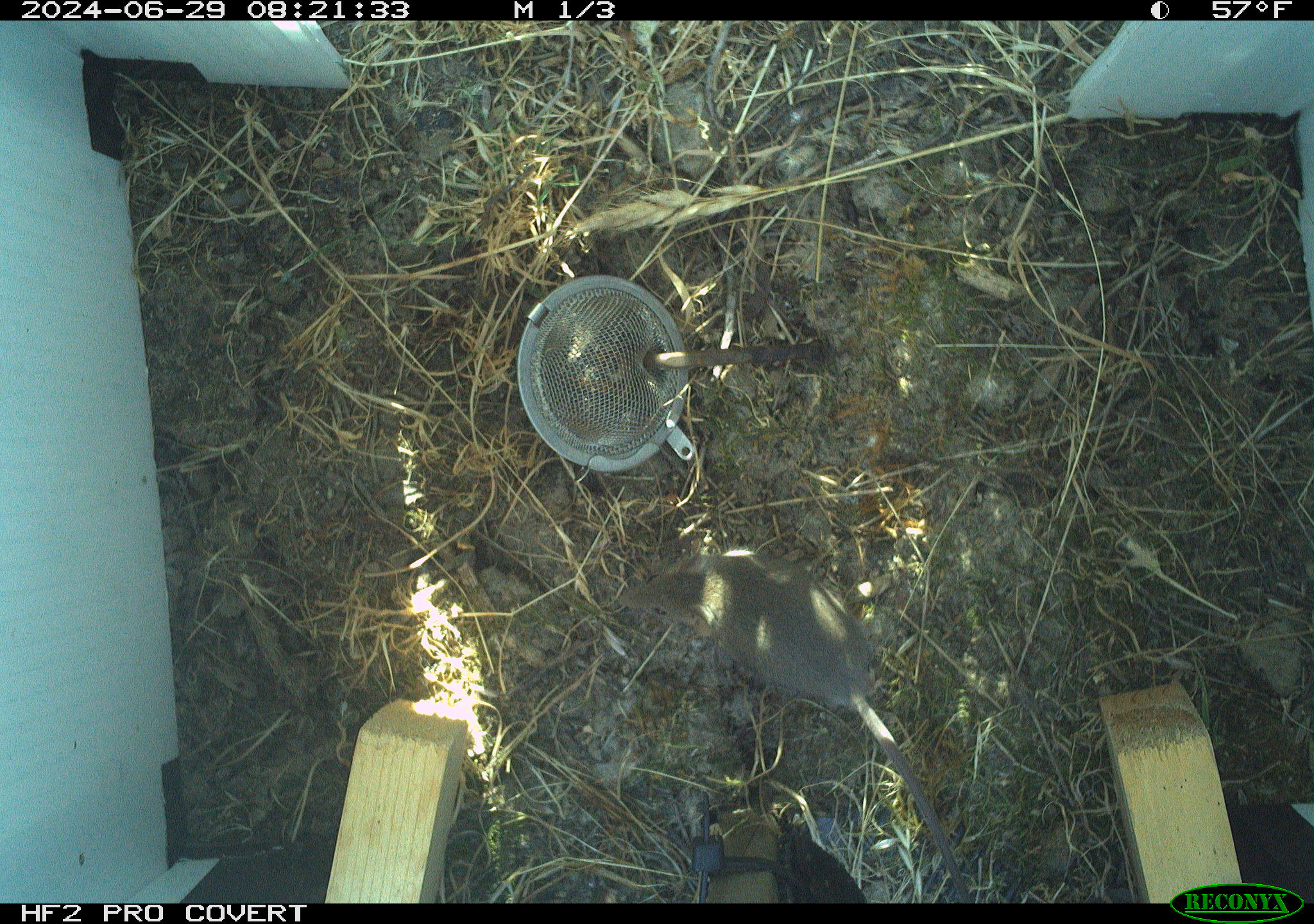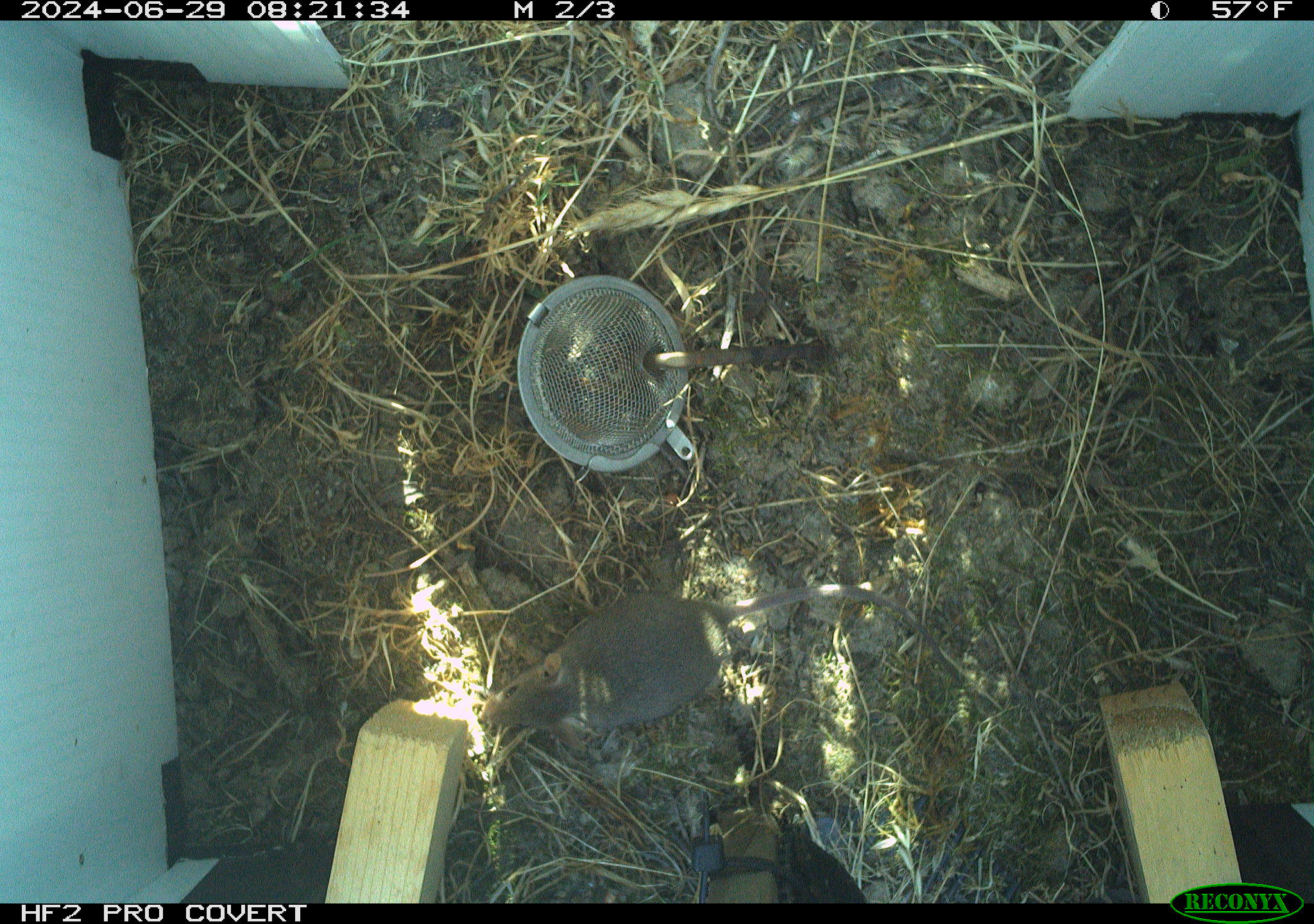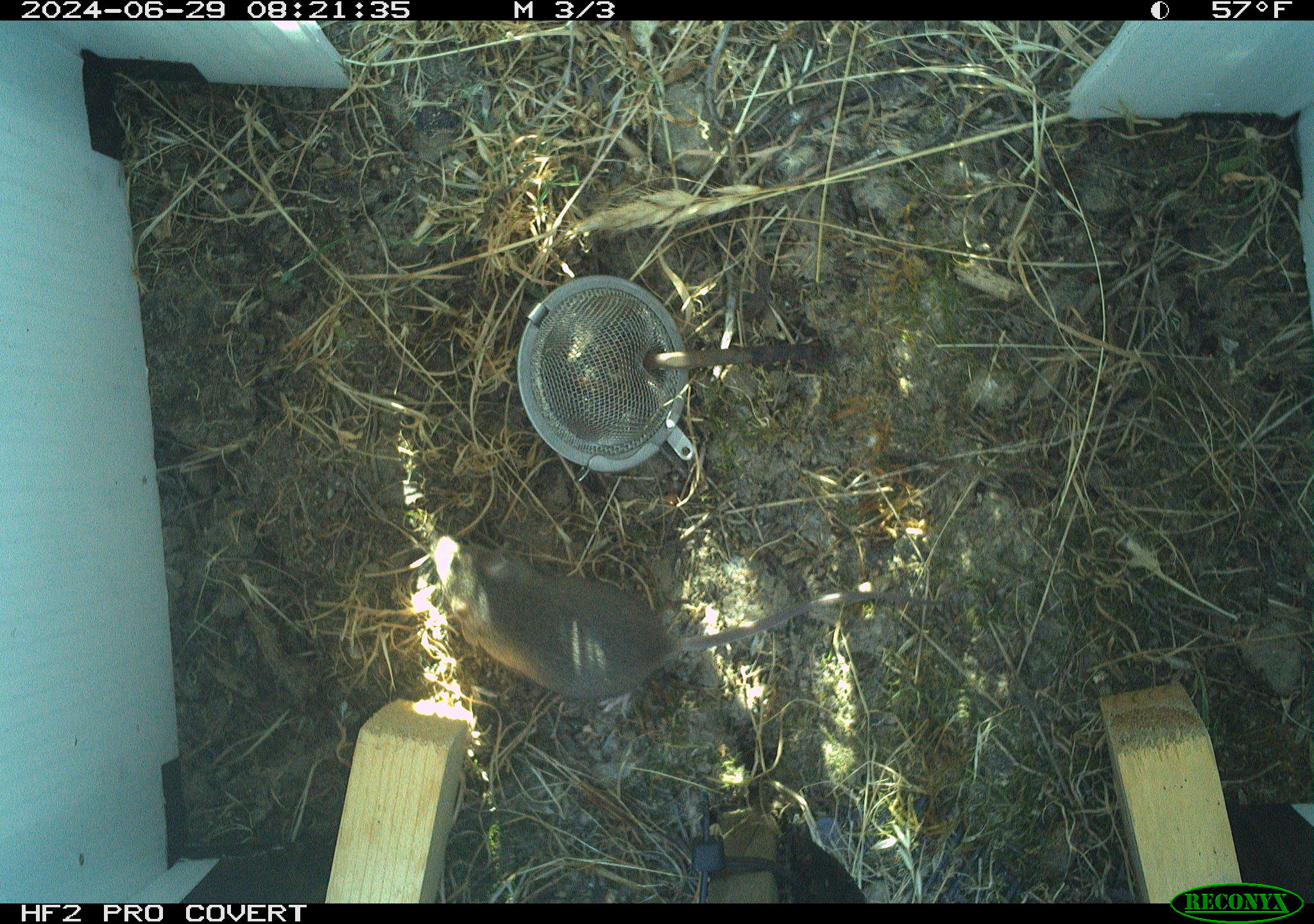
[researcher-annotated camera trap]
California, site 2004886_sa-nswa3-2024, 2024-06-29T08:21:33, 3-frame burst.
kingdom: Animalia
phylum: Chordata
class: Mammalia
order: Rodentia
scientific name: Rodentia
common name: rodent